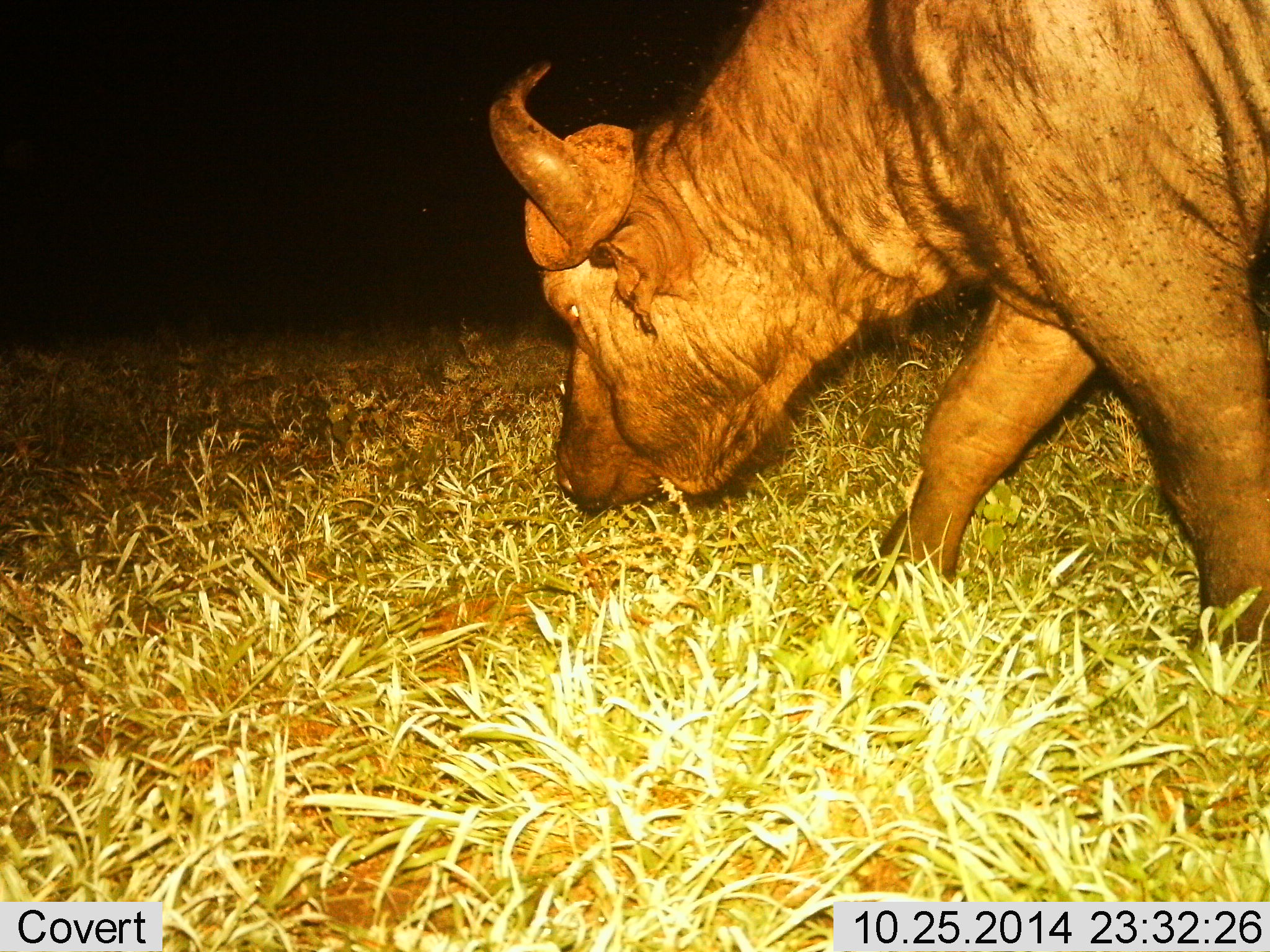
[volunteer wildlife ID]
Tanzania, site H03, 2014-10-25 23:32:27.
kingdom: Animalia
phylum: Chordata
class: Mammalia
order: Artiodactyla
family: Bovidae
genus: Syncerus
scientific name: Syncerus caffer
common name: cape buffalo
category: buffalo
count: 1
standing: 0%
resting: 0%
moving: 27%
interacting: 0%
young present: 0%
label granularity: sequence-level